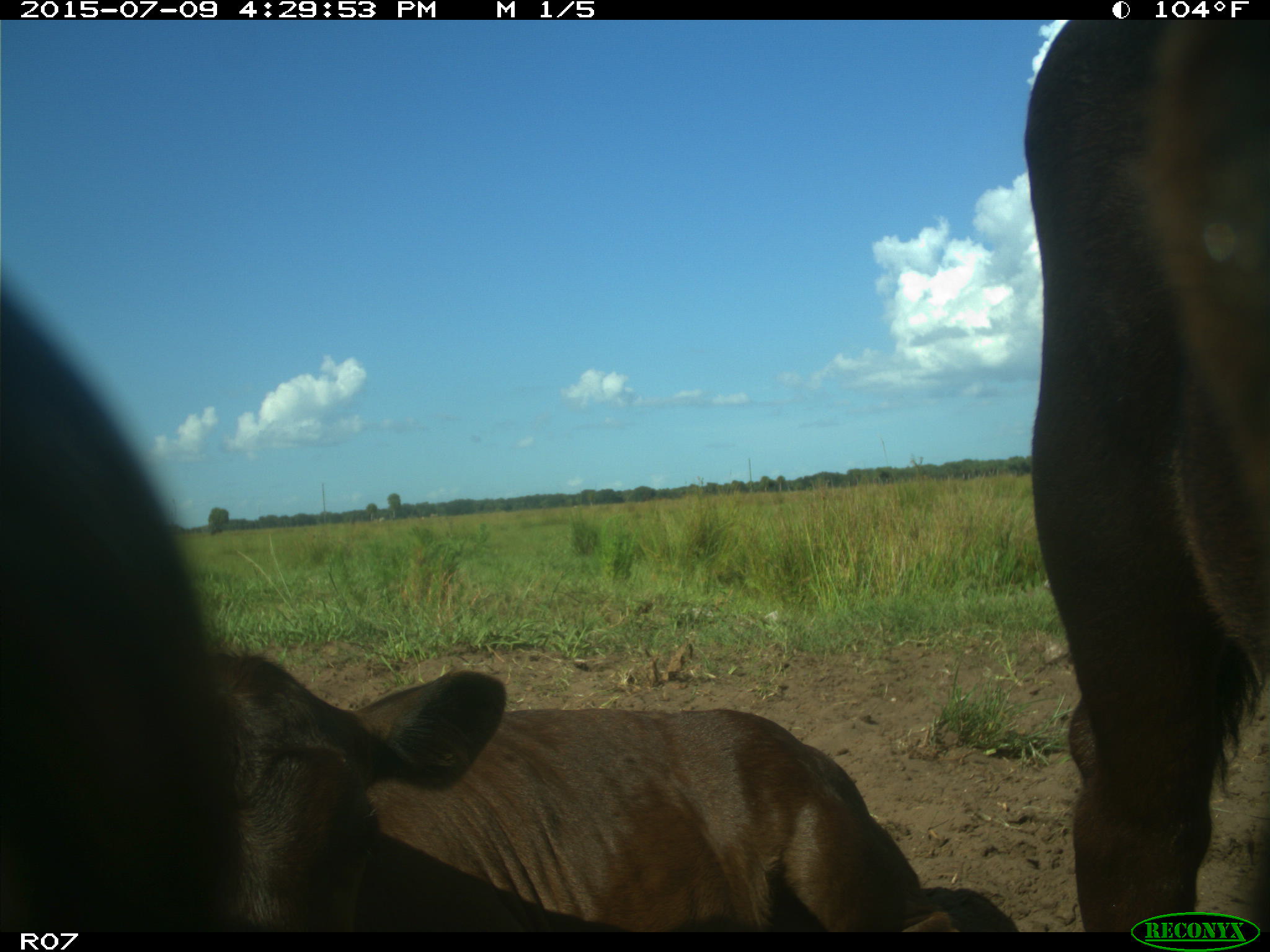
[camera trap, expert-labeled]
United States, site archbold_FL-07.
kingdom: Animalia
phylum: Chordata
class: Mammalia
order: Artiodactyla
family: Bovidae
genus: Bos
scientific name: Bos taurus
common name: domestic cow